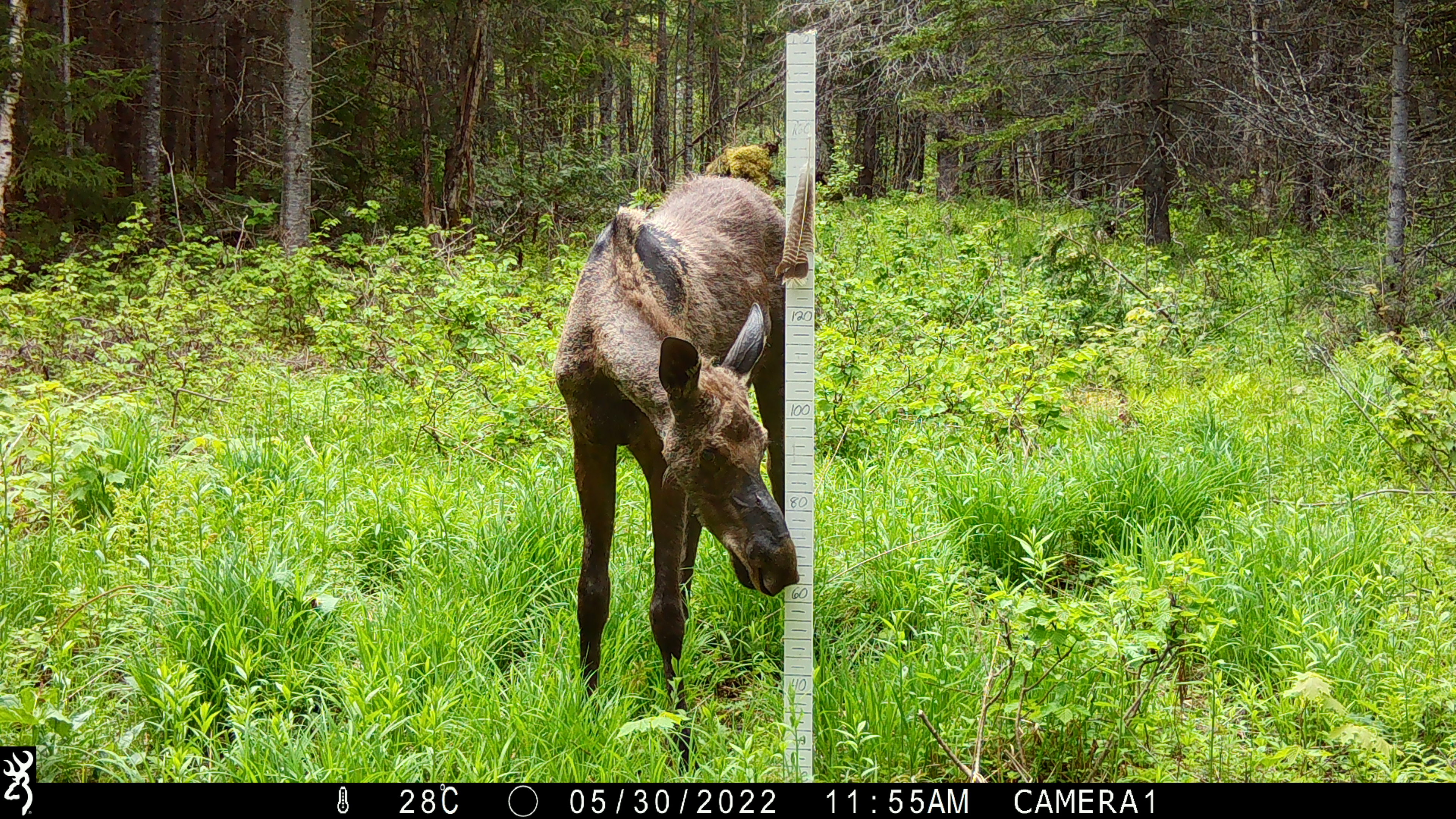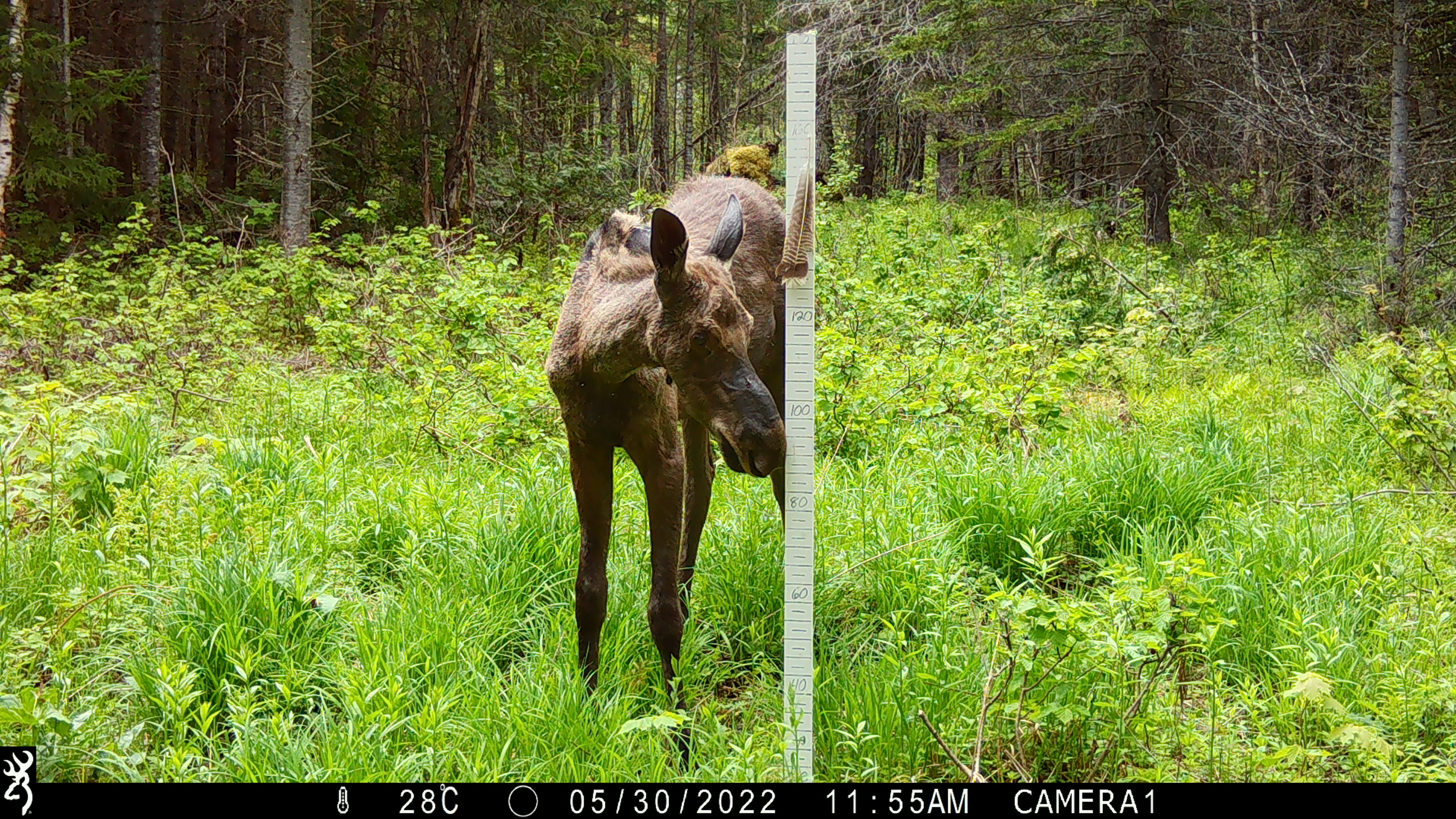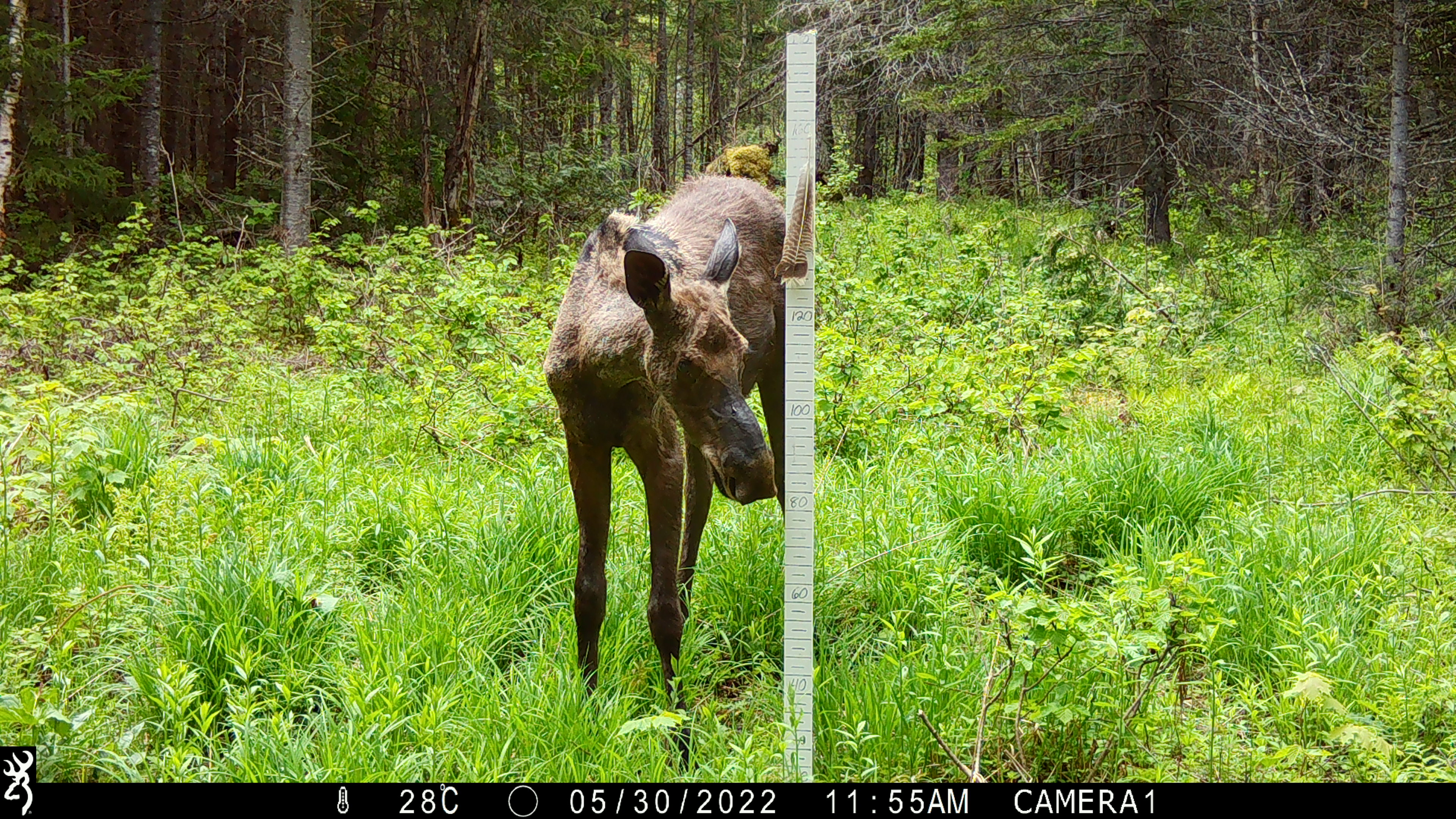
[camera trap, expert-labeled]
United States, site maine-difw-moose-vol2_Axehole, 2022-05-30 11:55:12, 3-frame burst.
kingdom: Animalia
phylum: Chordata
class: Mammalia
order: Artiodactyla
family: Cervidae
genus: Alces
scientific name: Alces alces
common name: moose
Moose (Alces alces).